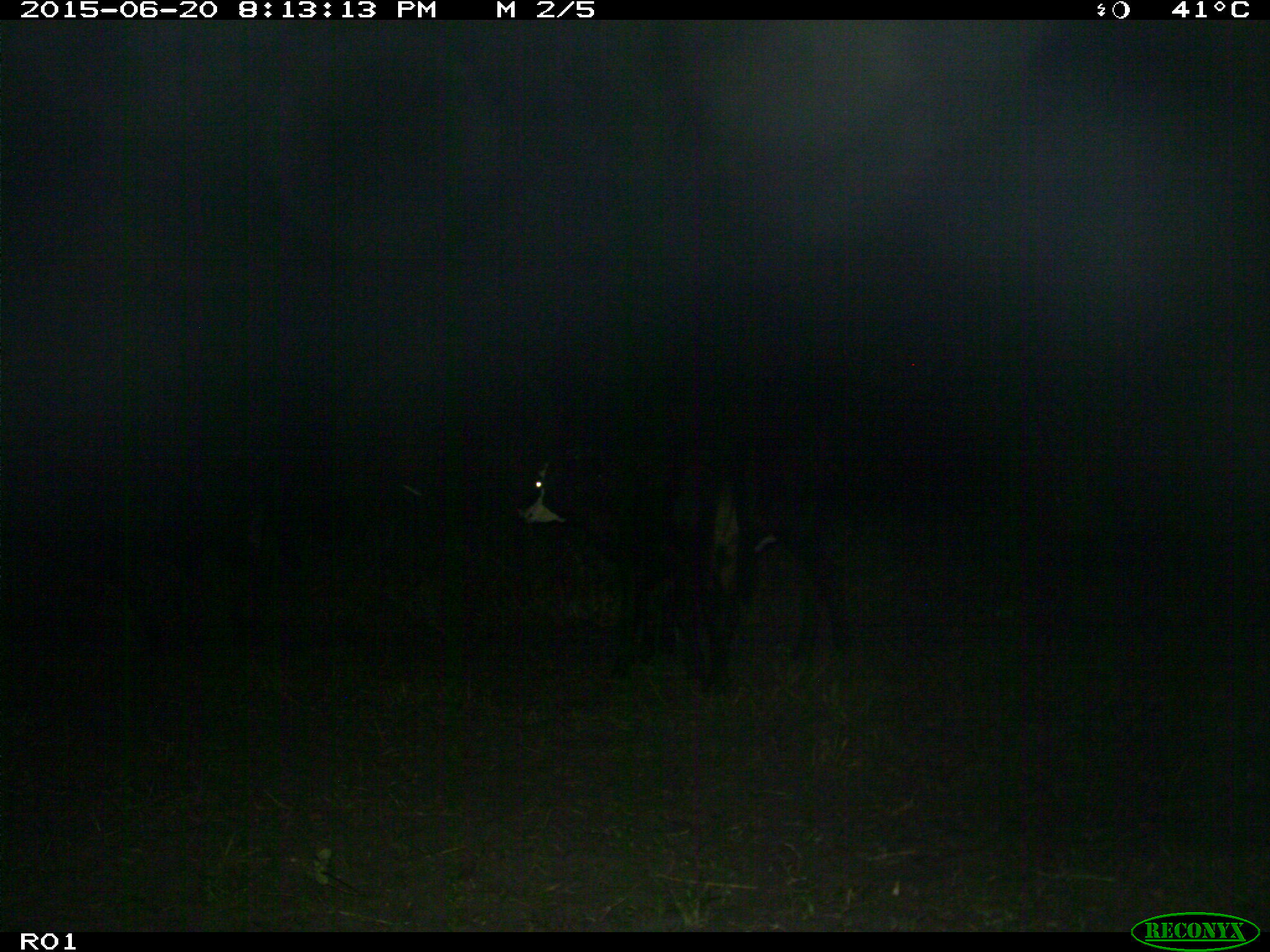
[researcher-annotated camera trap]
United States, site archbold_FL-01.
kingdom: Animalia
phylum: Chordata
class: Mammalia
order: Artiodactyla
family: Bovidae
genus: Bos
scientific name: Bos taurus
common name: domestic cow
Bos taurus (domestic cow).